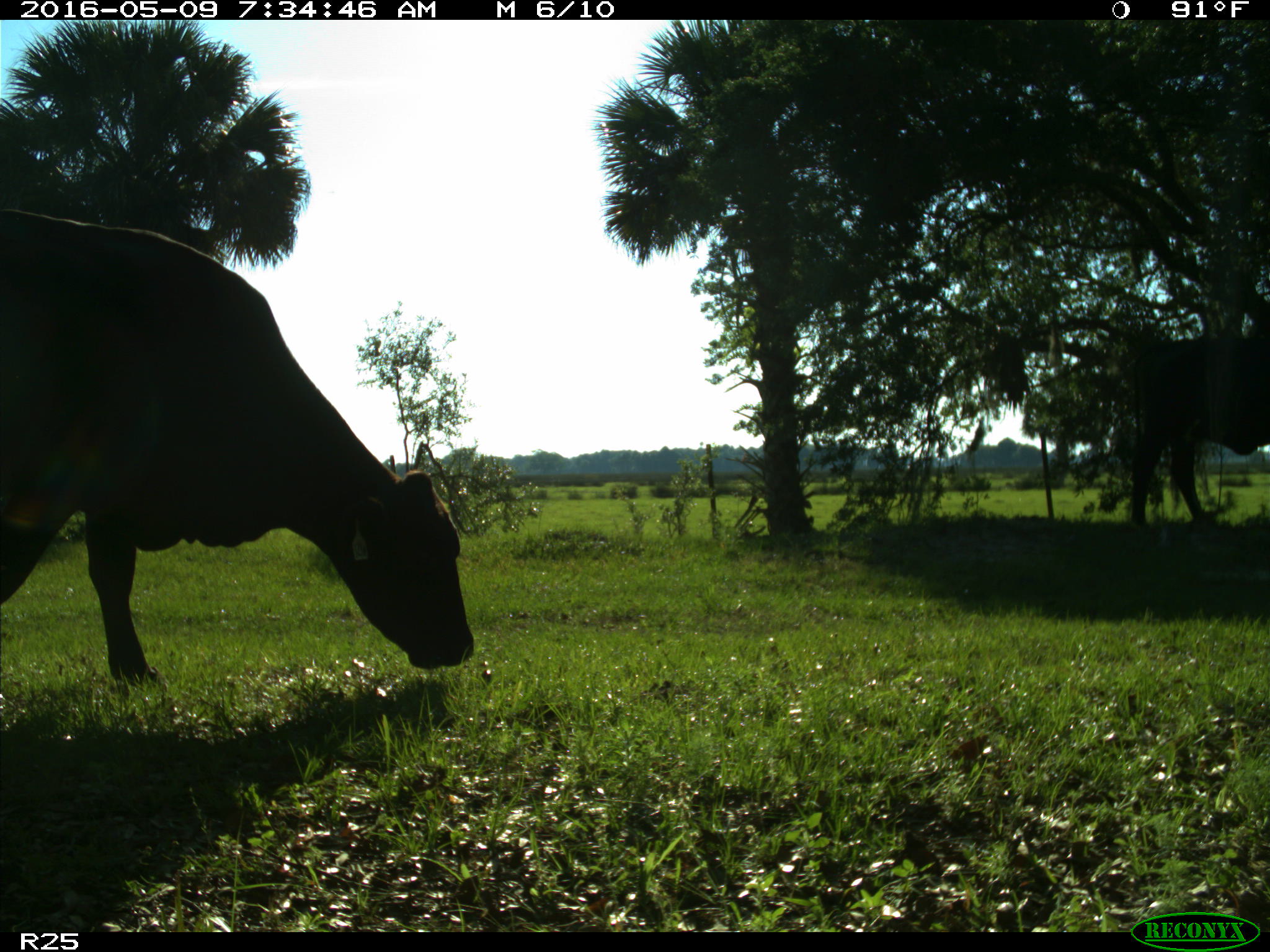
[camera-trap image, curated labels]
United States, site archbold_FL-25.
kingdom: Animalia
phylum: Chordata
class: Mammalia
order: Artiodactyla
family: Bovidae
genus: Bos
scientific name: Bos taurus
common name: domestic cow